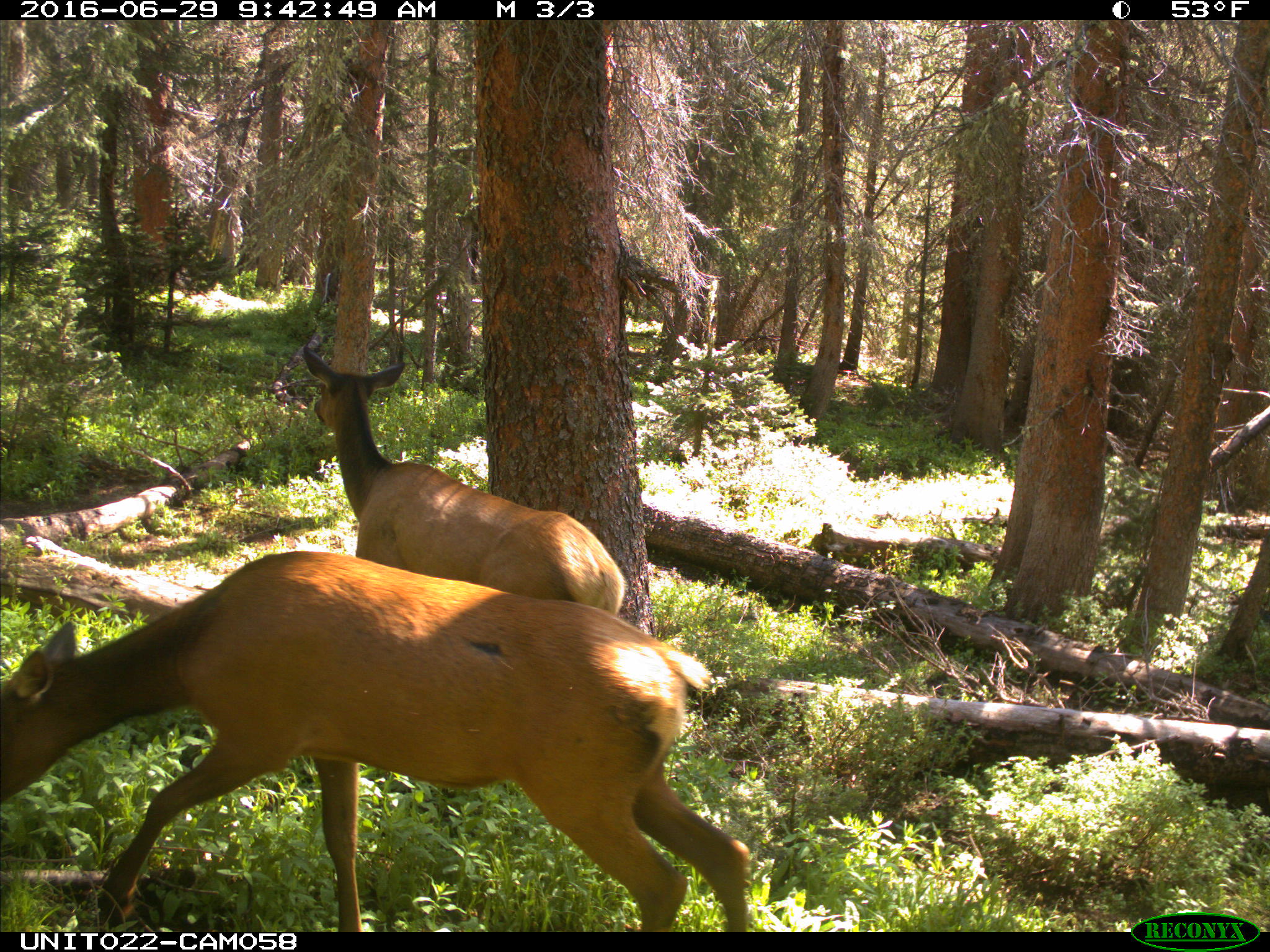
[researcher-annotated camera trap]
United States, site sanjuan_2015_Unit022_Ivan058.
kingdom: Animalia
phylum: Chordata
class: Mammalia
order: Artiodactyla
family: Cervidae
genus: Cervus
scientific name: Cervus elaphus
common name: red deer